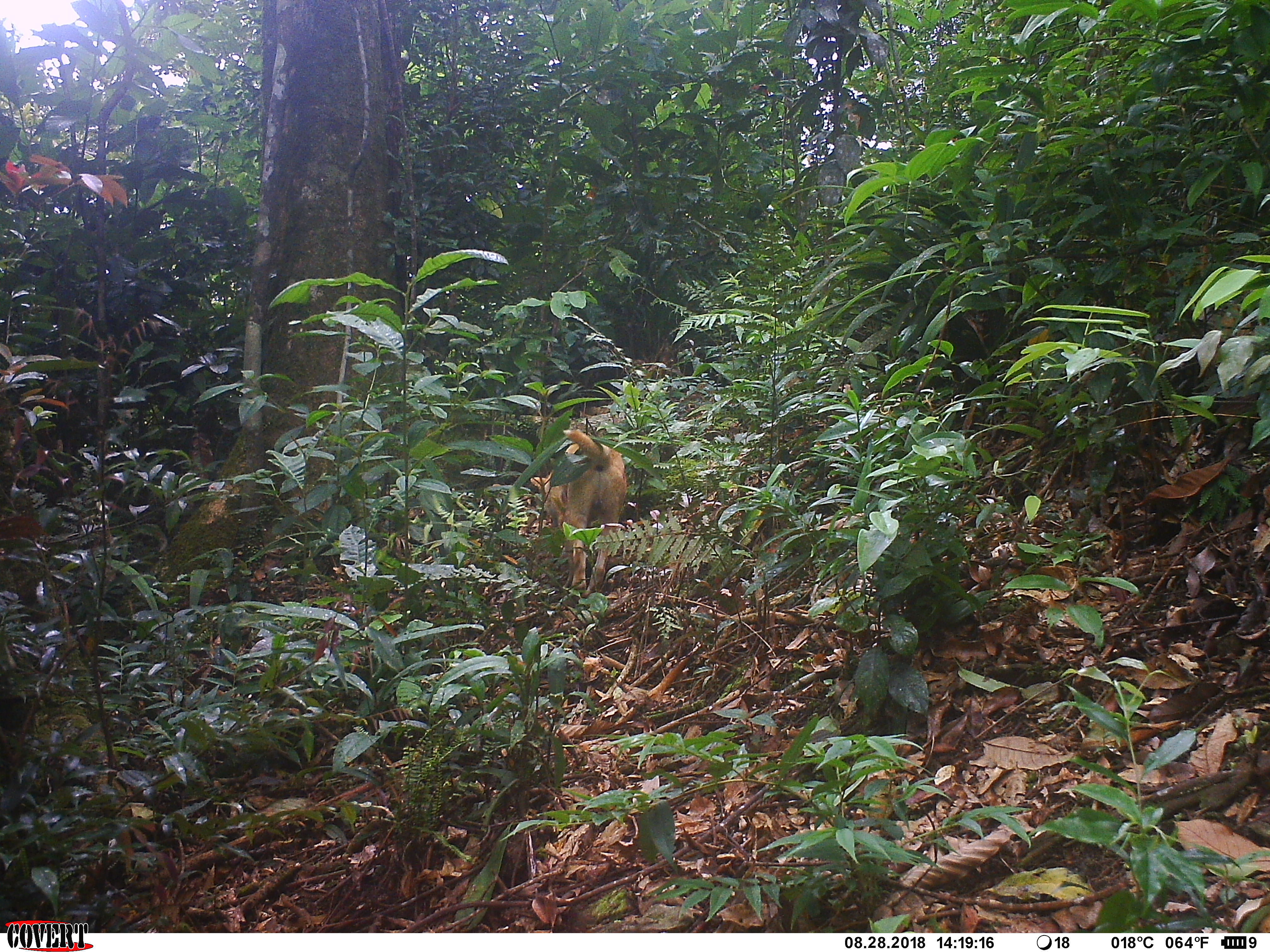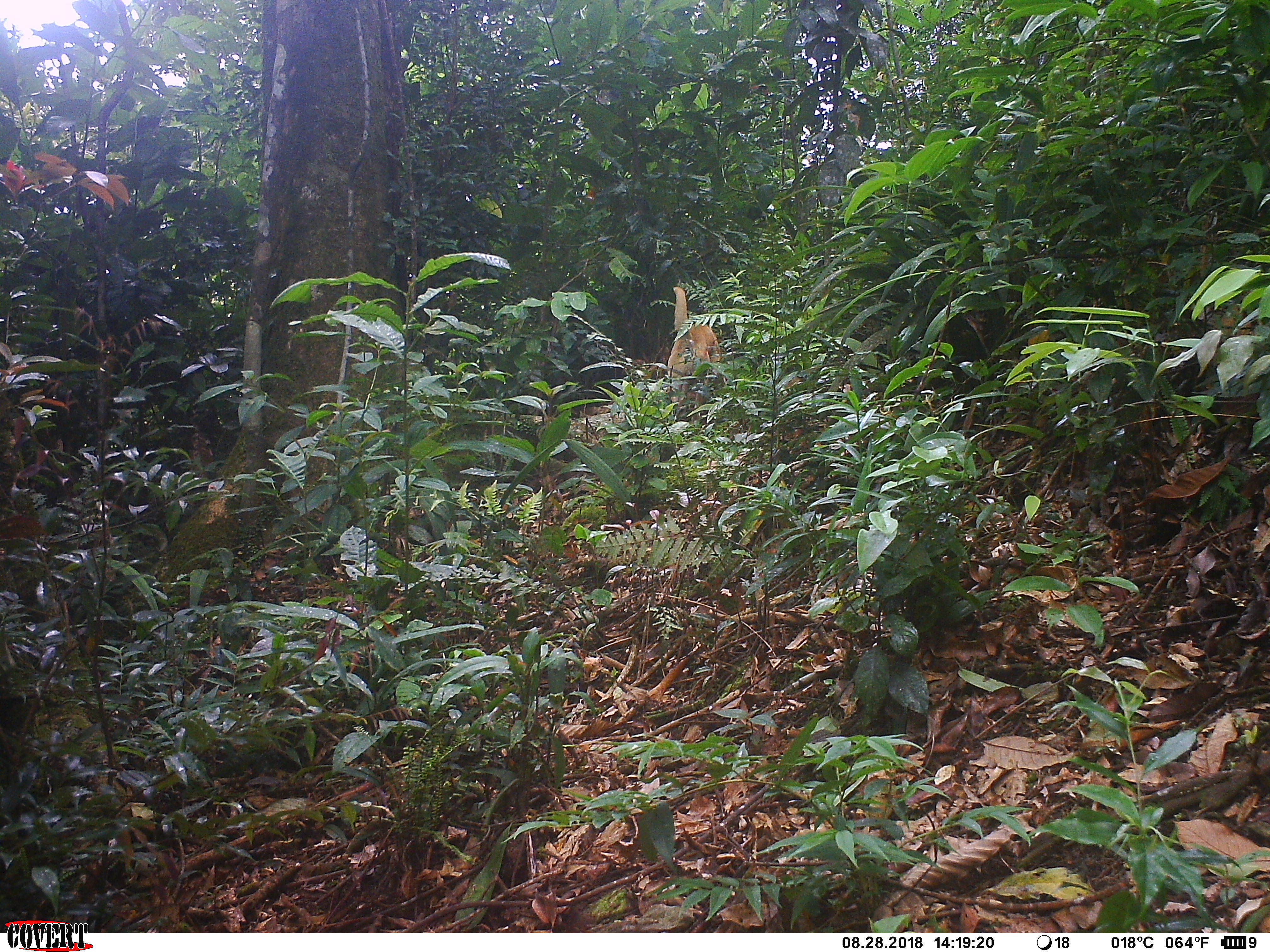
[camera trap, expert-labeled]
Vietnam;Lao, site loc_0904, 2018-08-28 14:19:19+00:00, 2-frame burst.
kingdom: Animalia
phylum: Chordata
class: Mammalia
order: Carnivora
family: Canidae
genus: Canis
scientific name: Canis familiaris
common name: domestic dog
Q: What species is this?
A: Domestic dog (Canis familiaris).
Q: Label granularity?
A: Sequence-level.